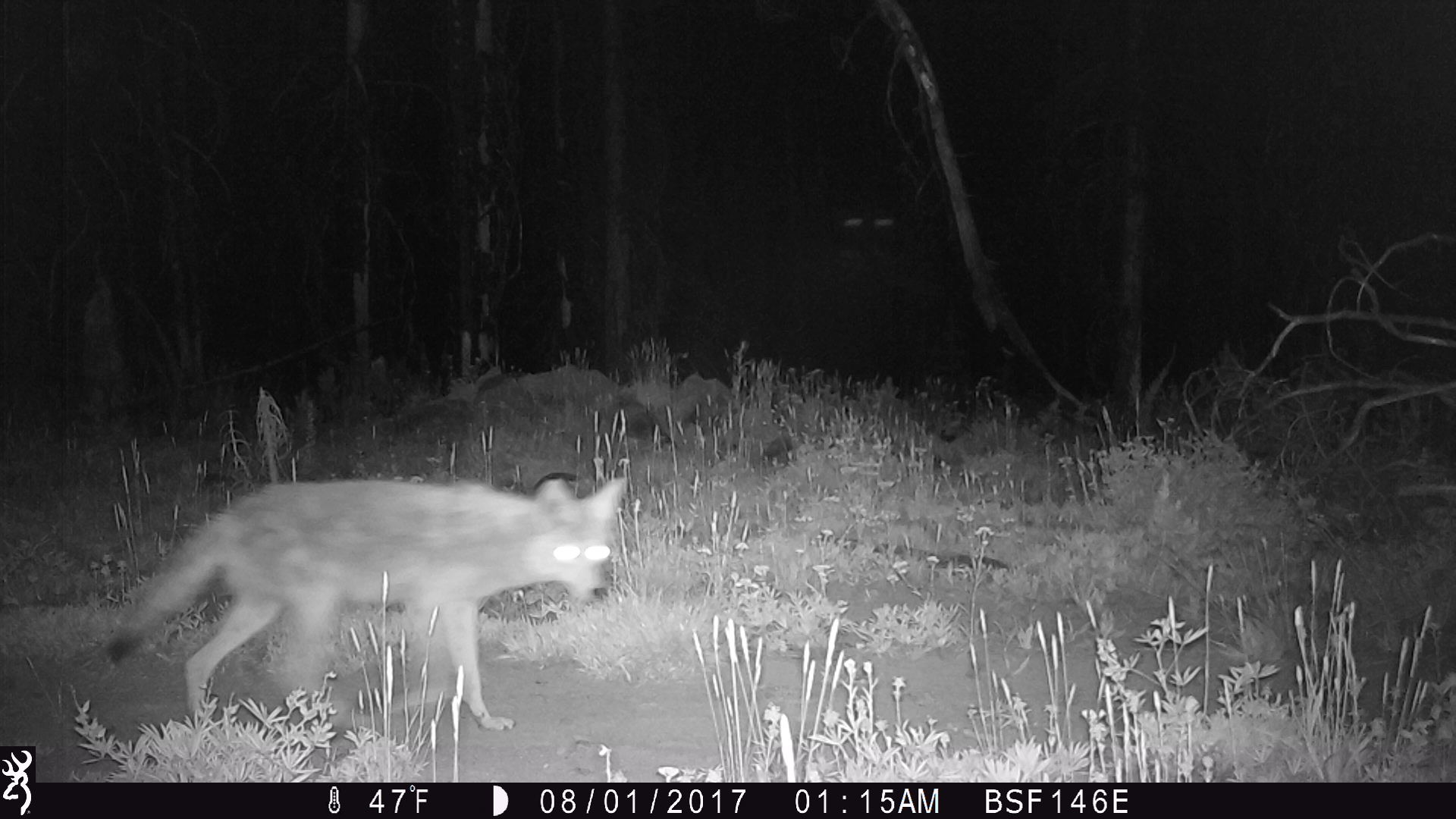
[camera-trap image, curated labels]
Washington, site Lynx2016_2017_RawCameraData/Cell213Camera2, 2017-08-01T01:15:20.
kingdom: Animalia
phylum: Chordata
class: Mammalia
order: Carnivora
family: Canidae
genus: Canis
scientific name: Canis latrans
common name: coyote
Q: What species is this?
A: Canis latrans (coyote).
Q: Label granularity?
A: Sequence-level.